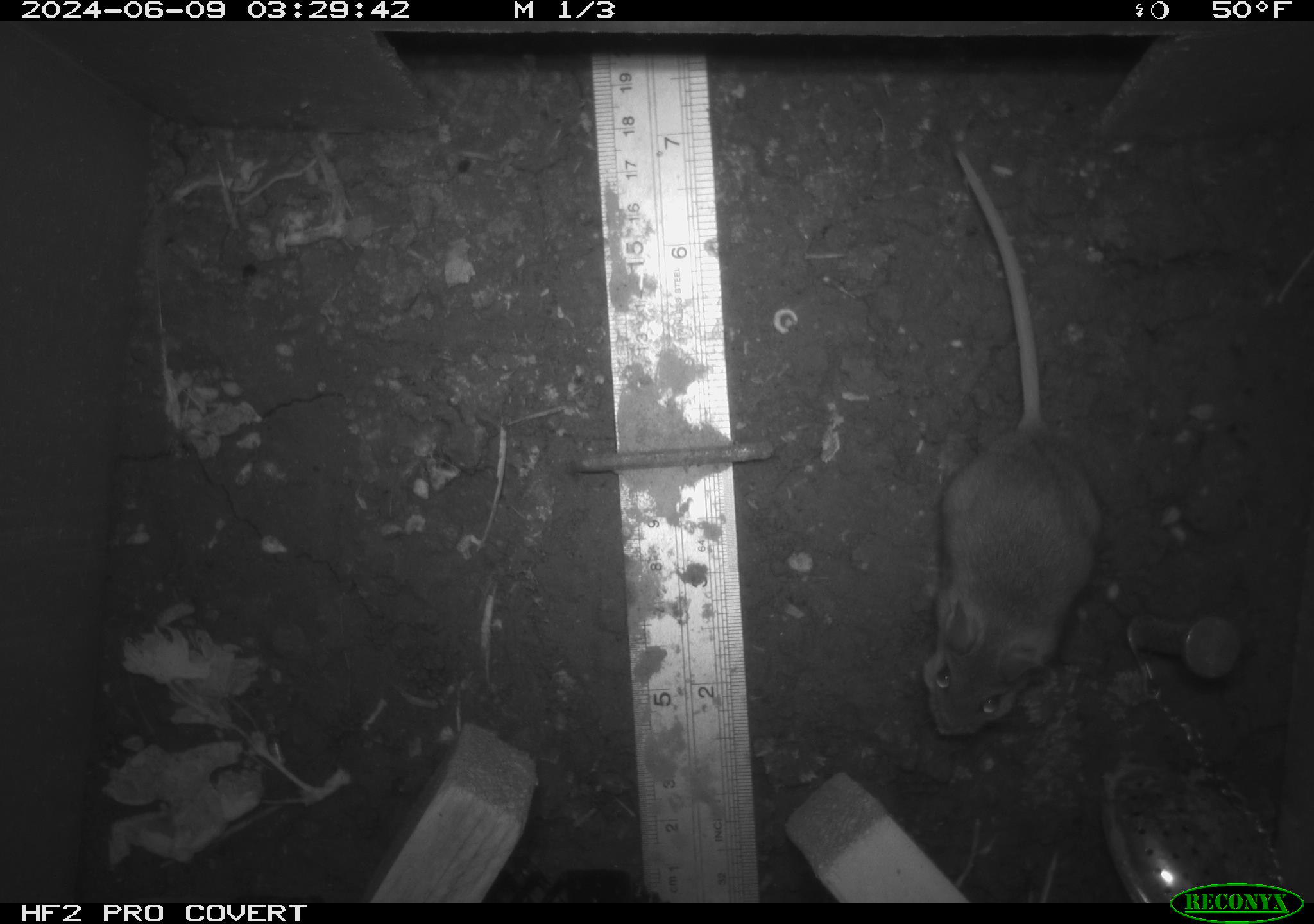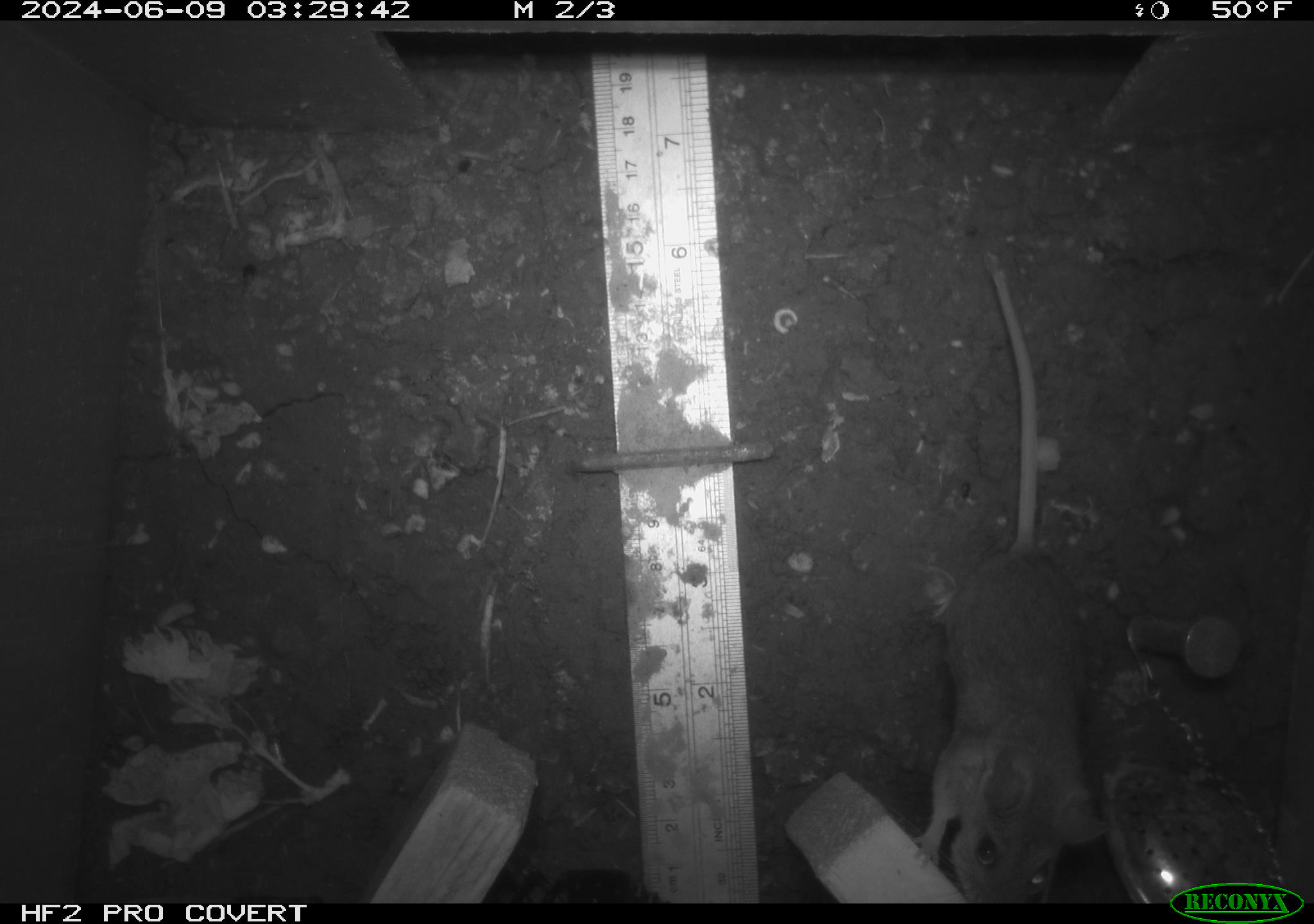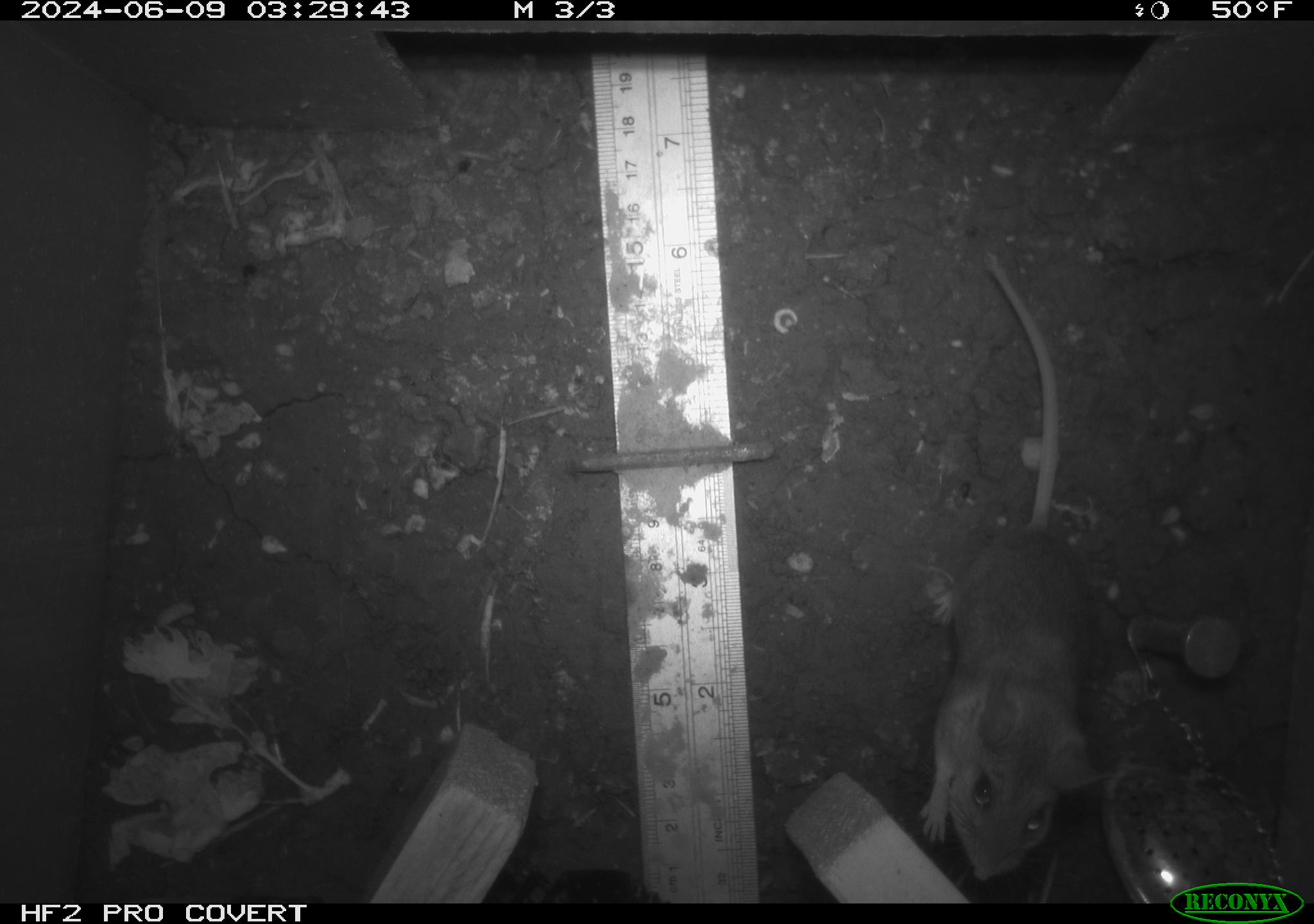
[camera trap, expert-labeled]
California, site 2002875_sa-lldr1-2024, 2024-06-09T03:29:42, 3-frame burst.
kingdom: Animalia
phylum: Chordata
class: Mammalia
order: Rodentia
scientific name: Rodentia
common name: mouse species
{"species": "mouse species (Rodentia)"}